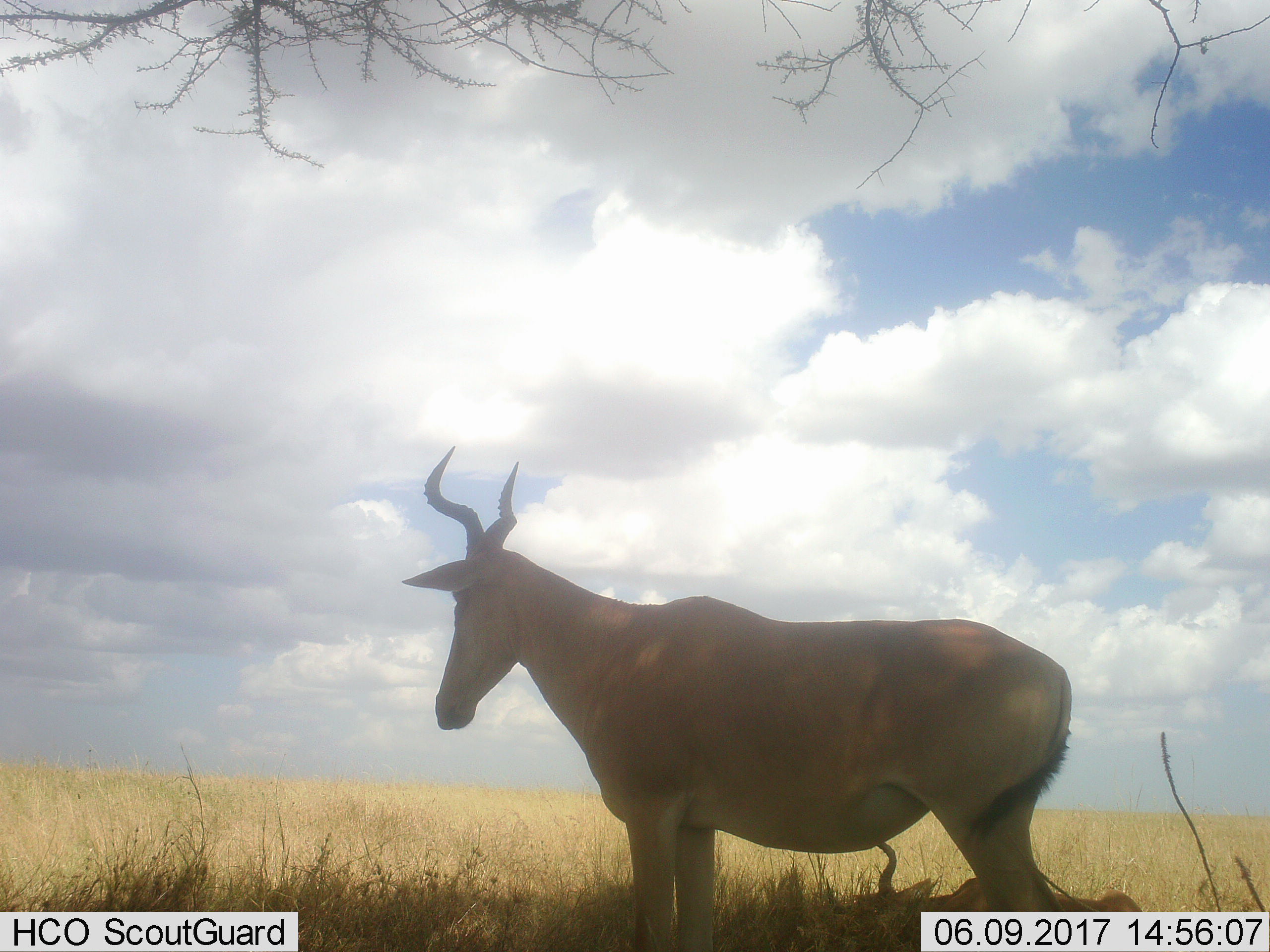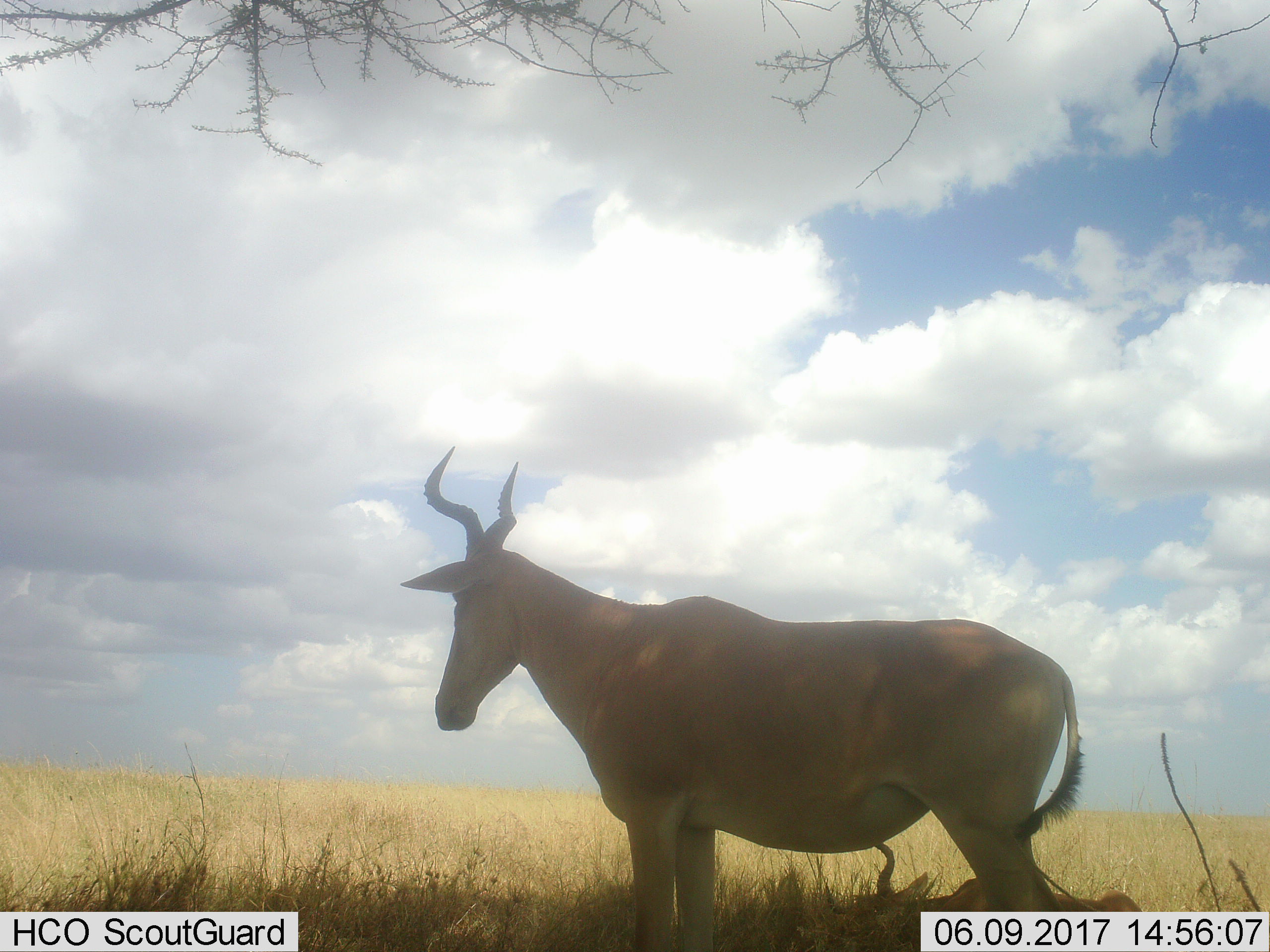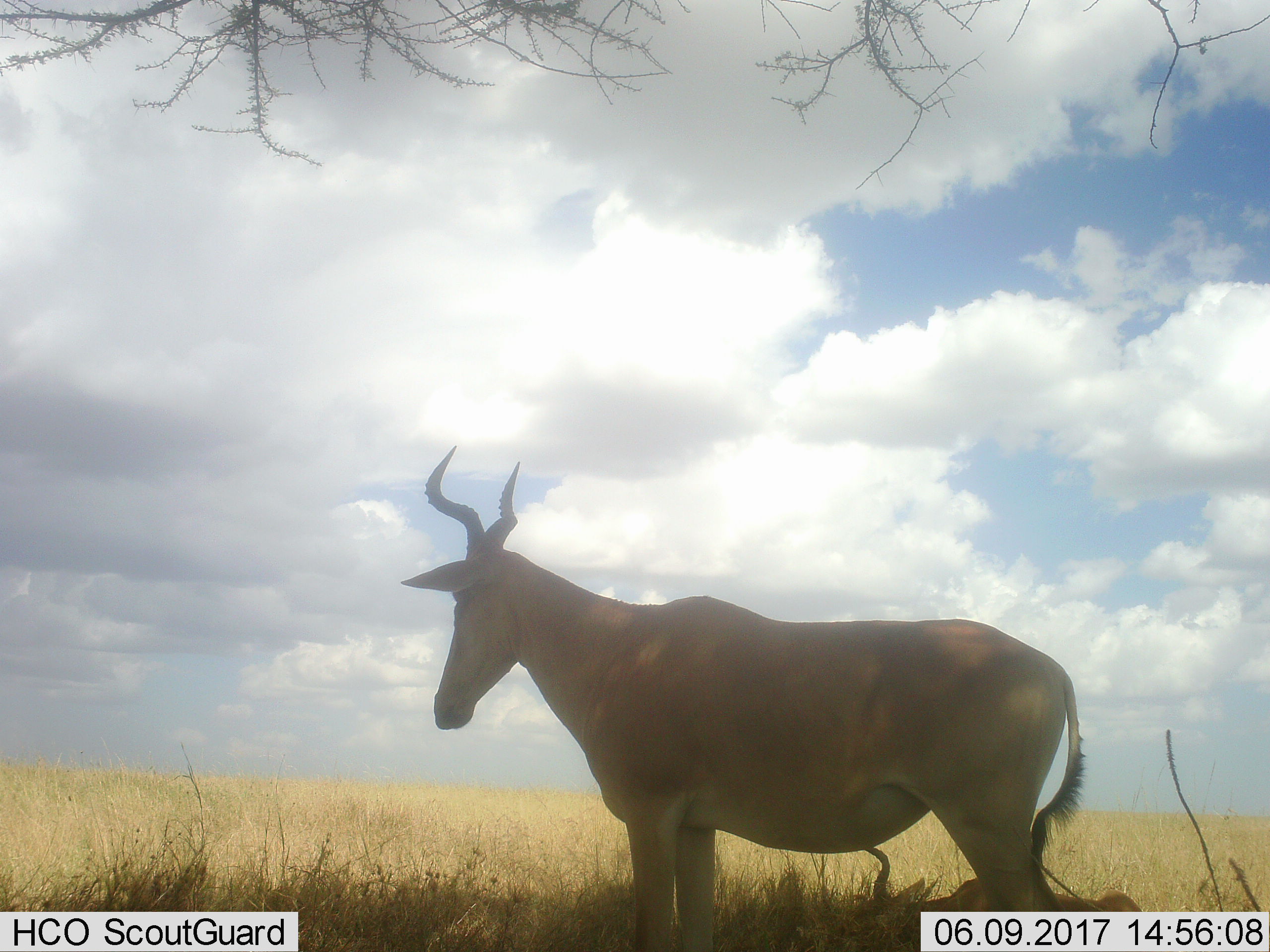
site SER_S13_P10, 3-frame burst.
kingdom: Animalia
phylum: Chordata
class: Mammalia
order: Artiodactyla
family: Bovidae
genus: Alcelaphus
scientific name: Alcelaphus buselaphus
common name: hartebeest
Hartebeest (Alcelaphus buselaphus), count 2. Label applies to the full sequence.